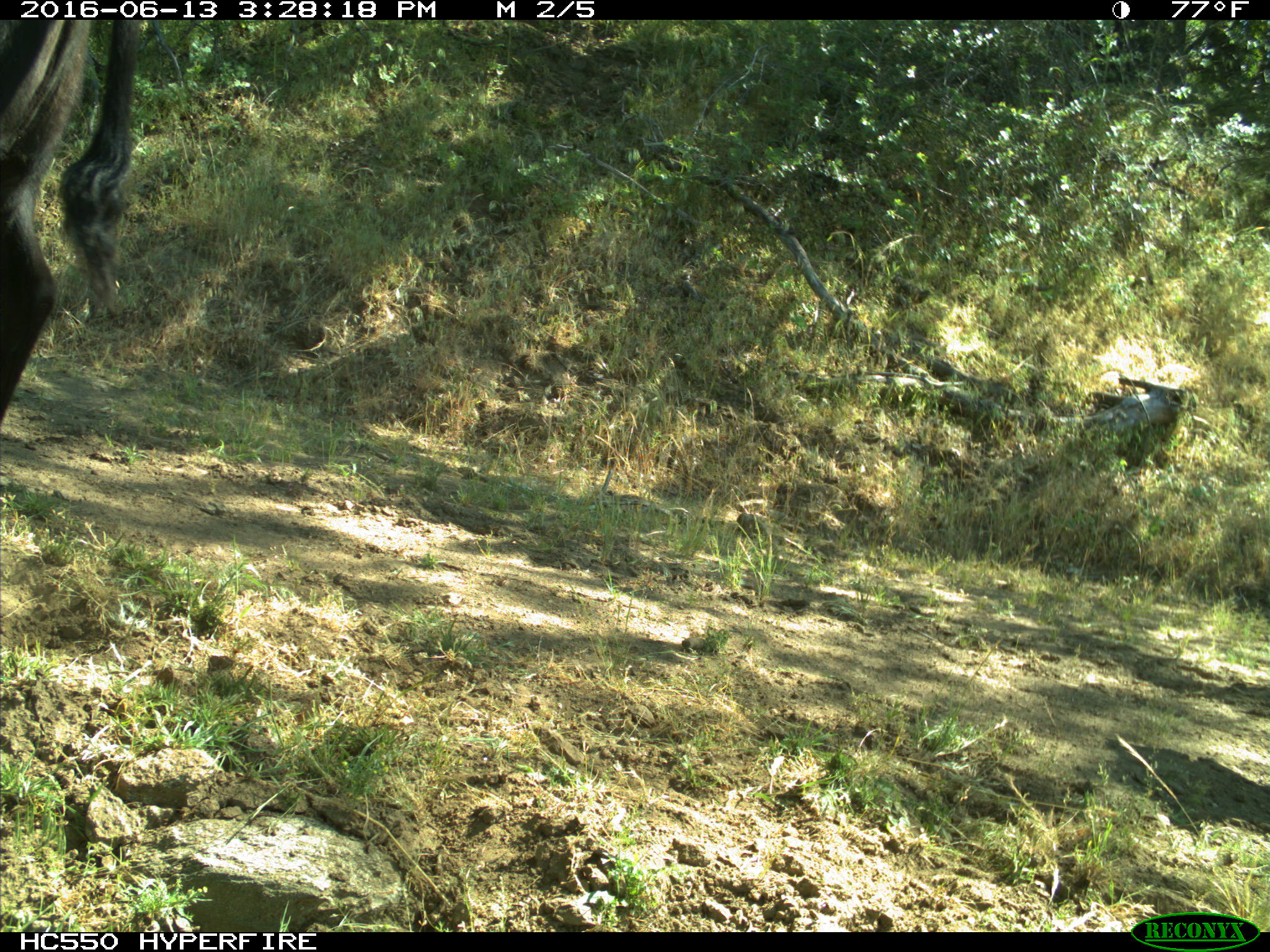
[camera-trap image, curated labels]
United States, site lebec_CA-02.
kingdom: Animalia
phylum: Chordata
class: Mammalia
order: Artiodactyla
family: Bovidae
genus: Bos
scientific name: Bos taurus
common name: domestic cow